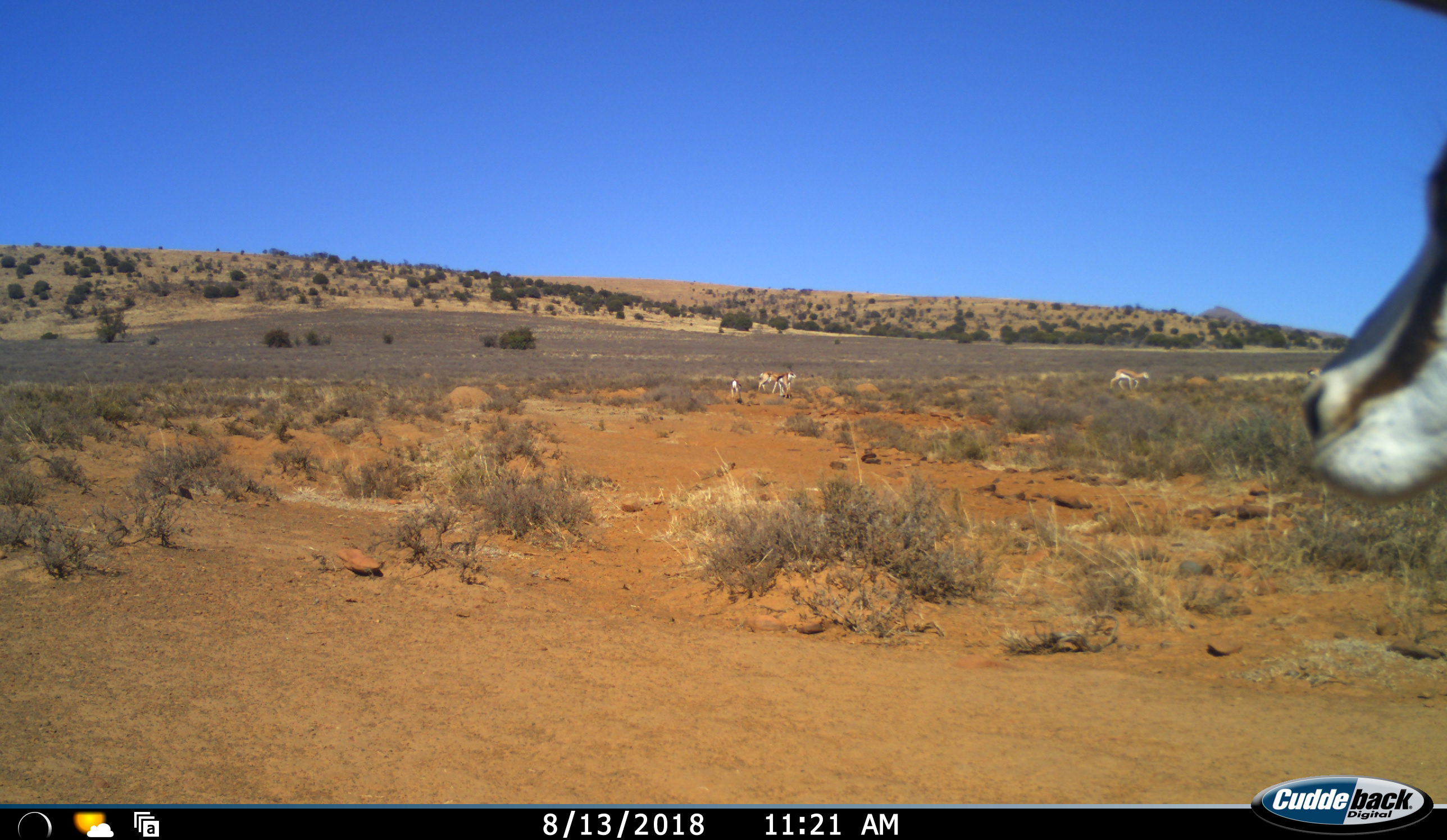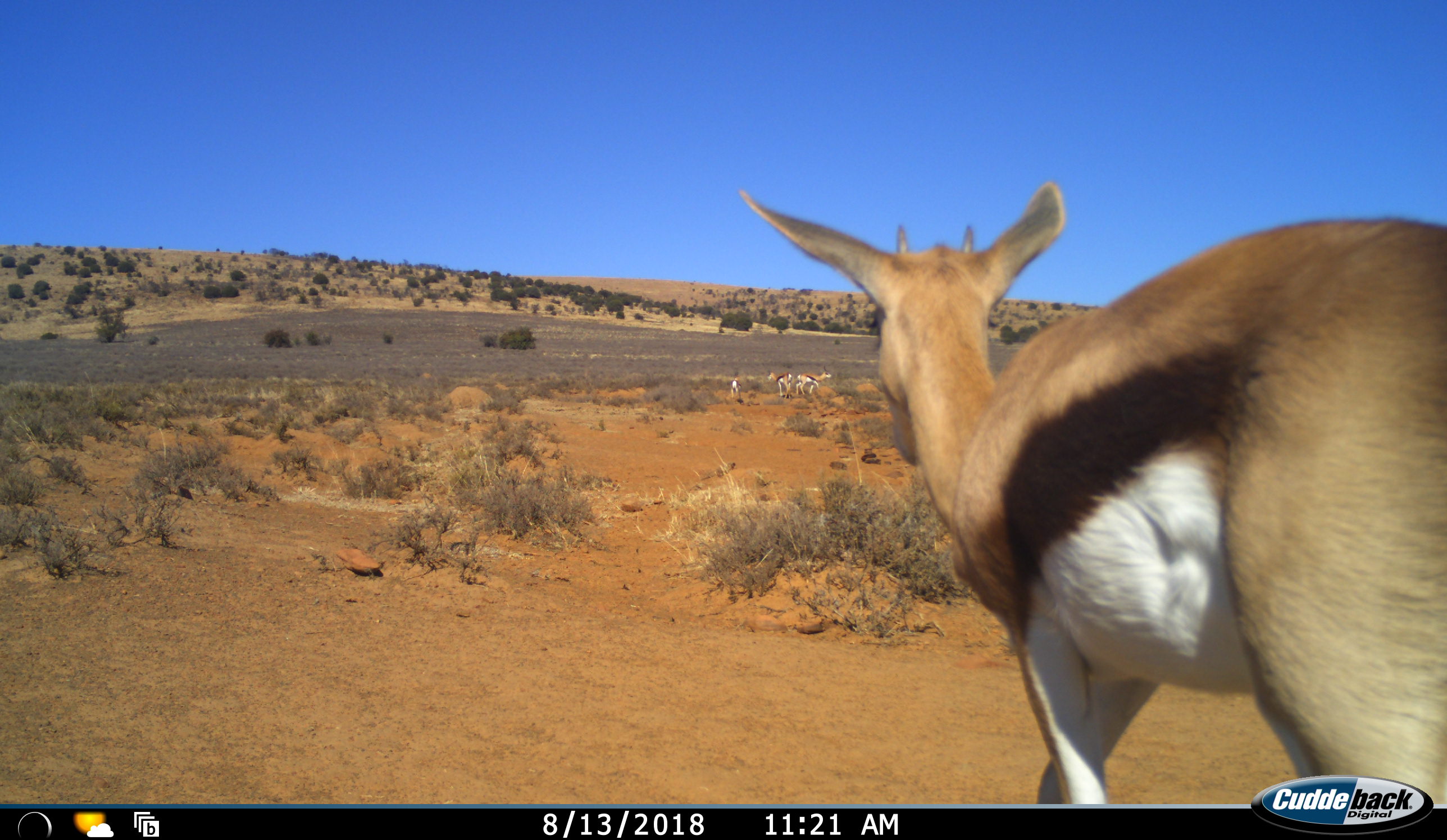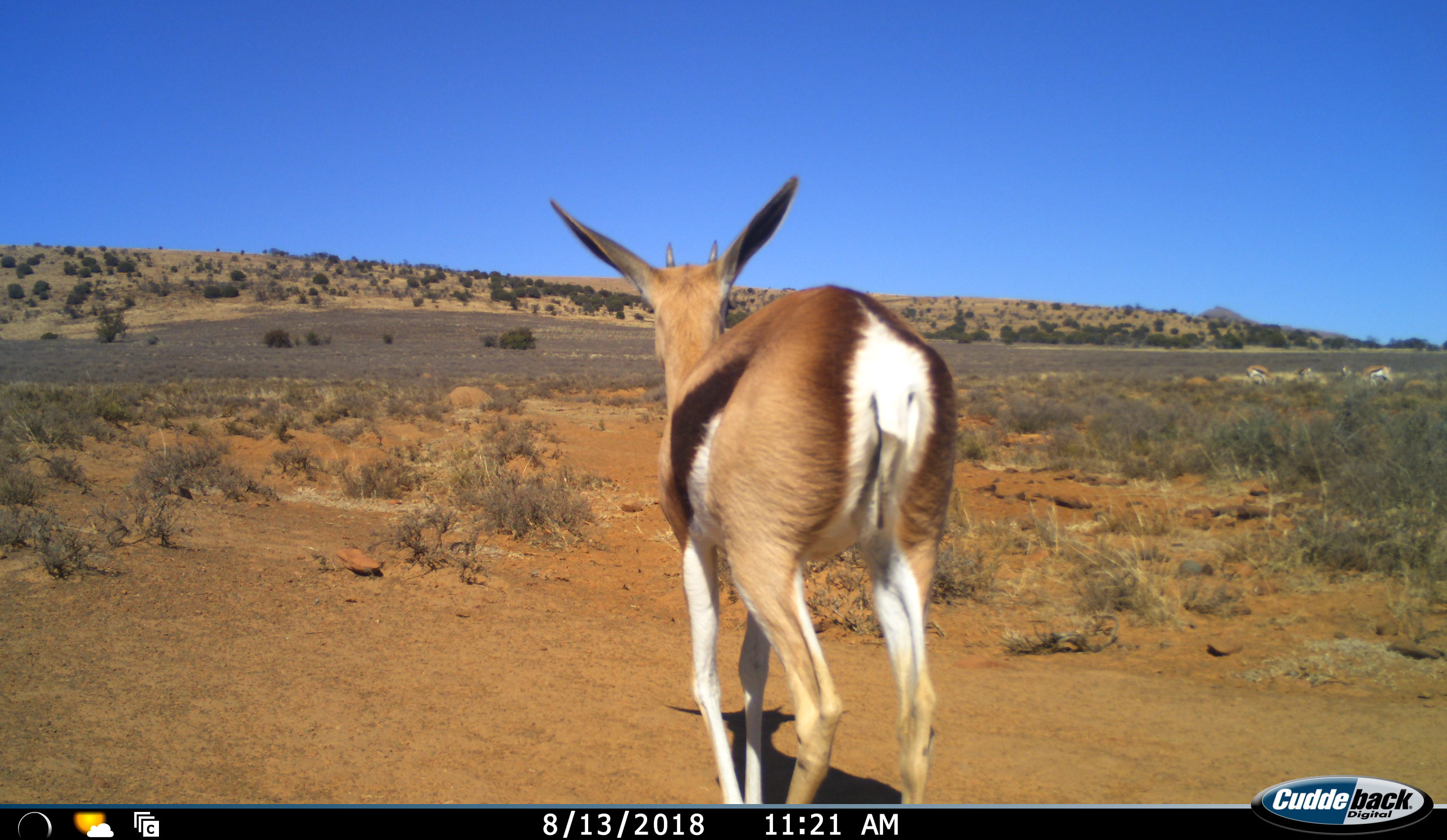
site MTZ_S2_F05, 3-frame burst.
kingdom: Animalia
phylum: Chordata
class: Mammalia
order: Artiodactyla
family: Bovidae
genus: Antidorcas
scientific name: Antidorcas marsupialis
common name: springbok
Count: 8.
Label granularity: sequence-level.